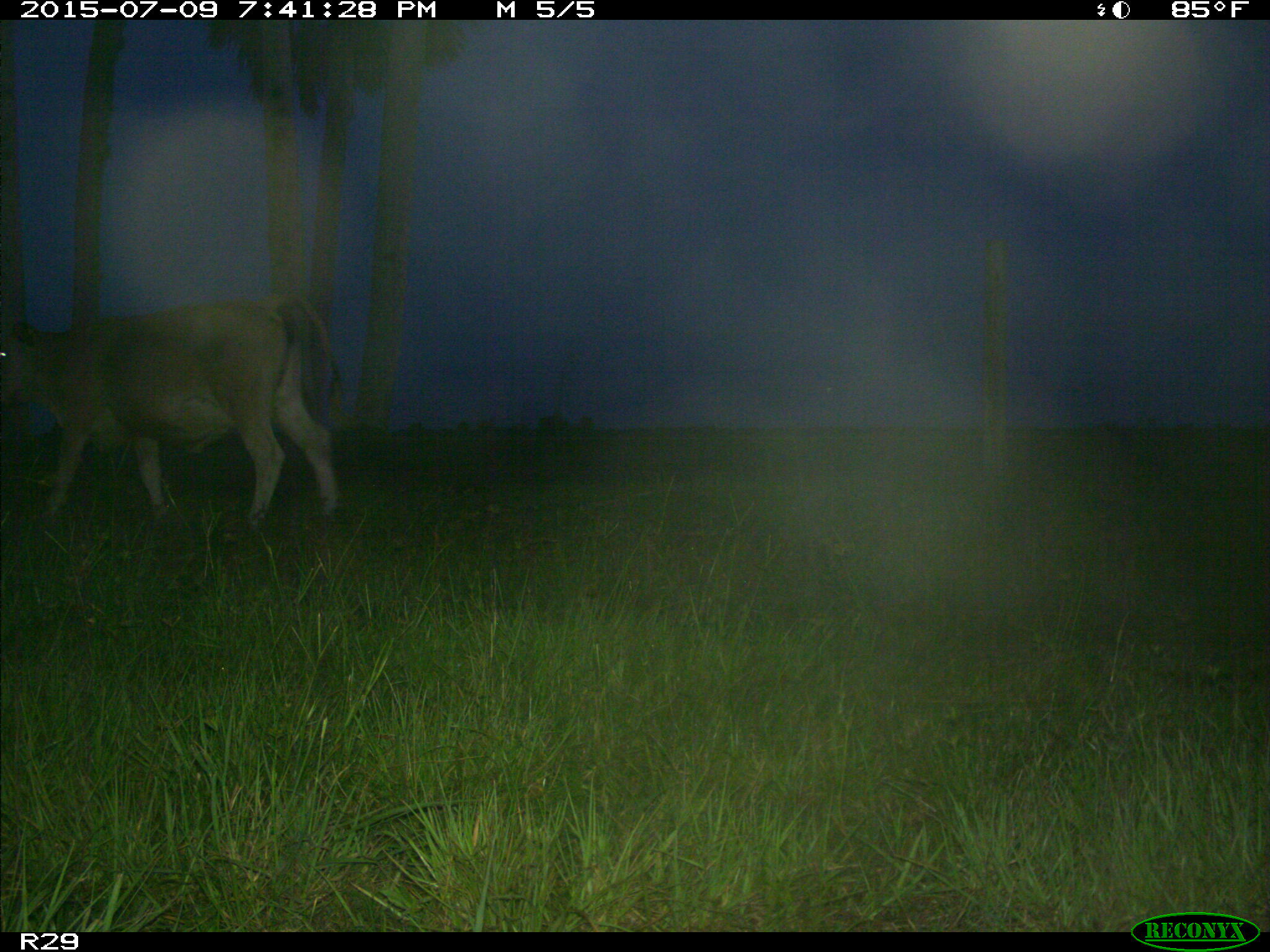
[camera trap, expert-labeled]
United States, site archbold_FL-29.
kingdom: Animalia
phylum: Chordata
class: Mammalia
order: Artiodactyla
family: Bovidae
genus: Bos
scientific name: Bos taurus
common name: domestic cow